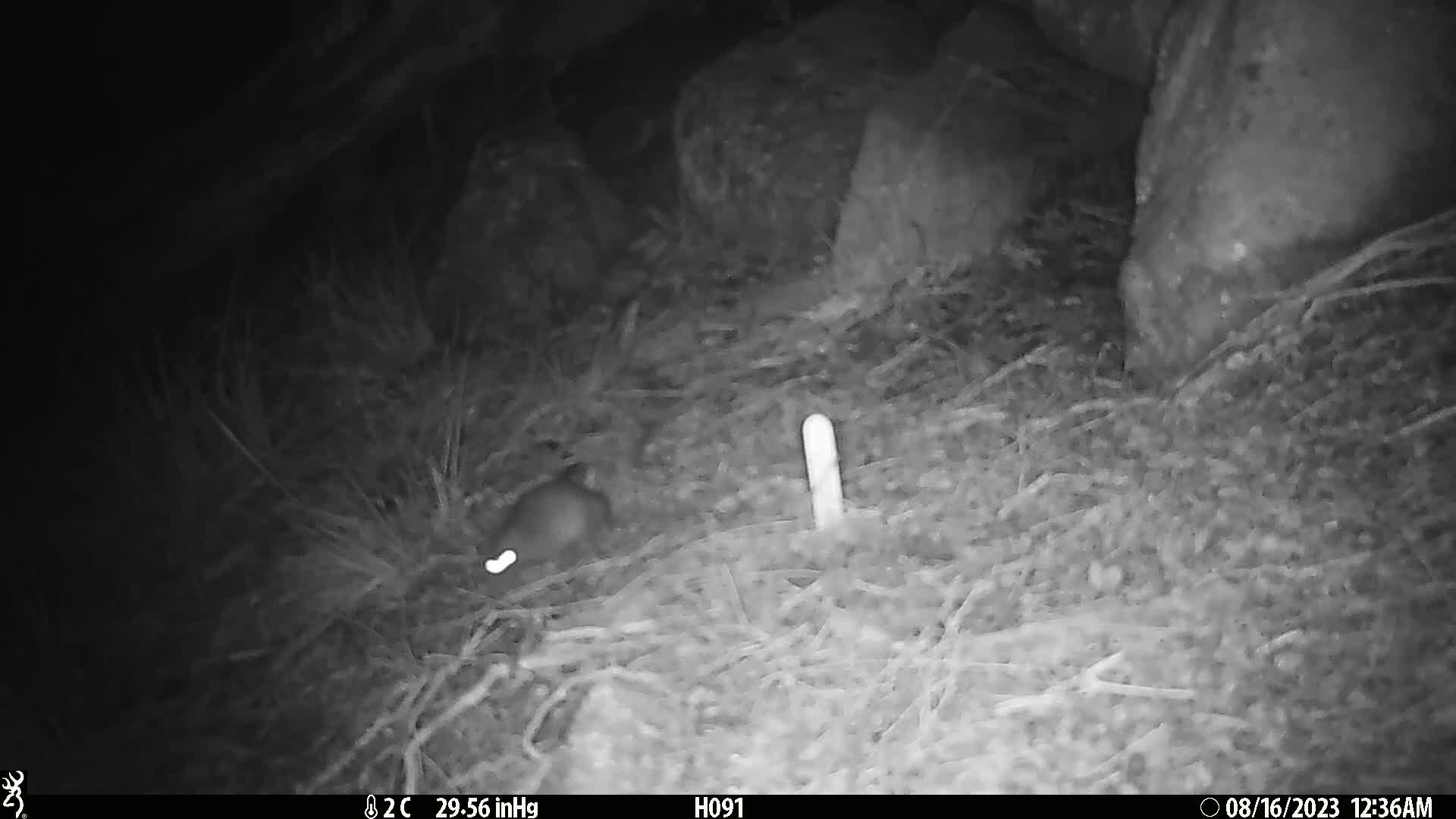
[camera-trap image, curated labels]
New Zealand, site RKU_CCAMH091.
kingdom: Animalia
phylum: Chordata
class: Mammalia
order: Rodentia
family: Muridae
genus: Rattus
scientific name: Rattus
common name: rat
Rat (Rattus).